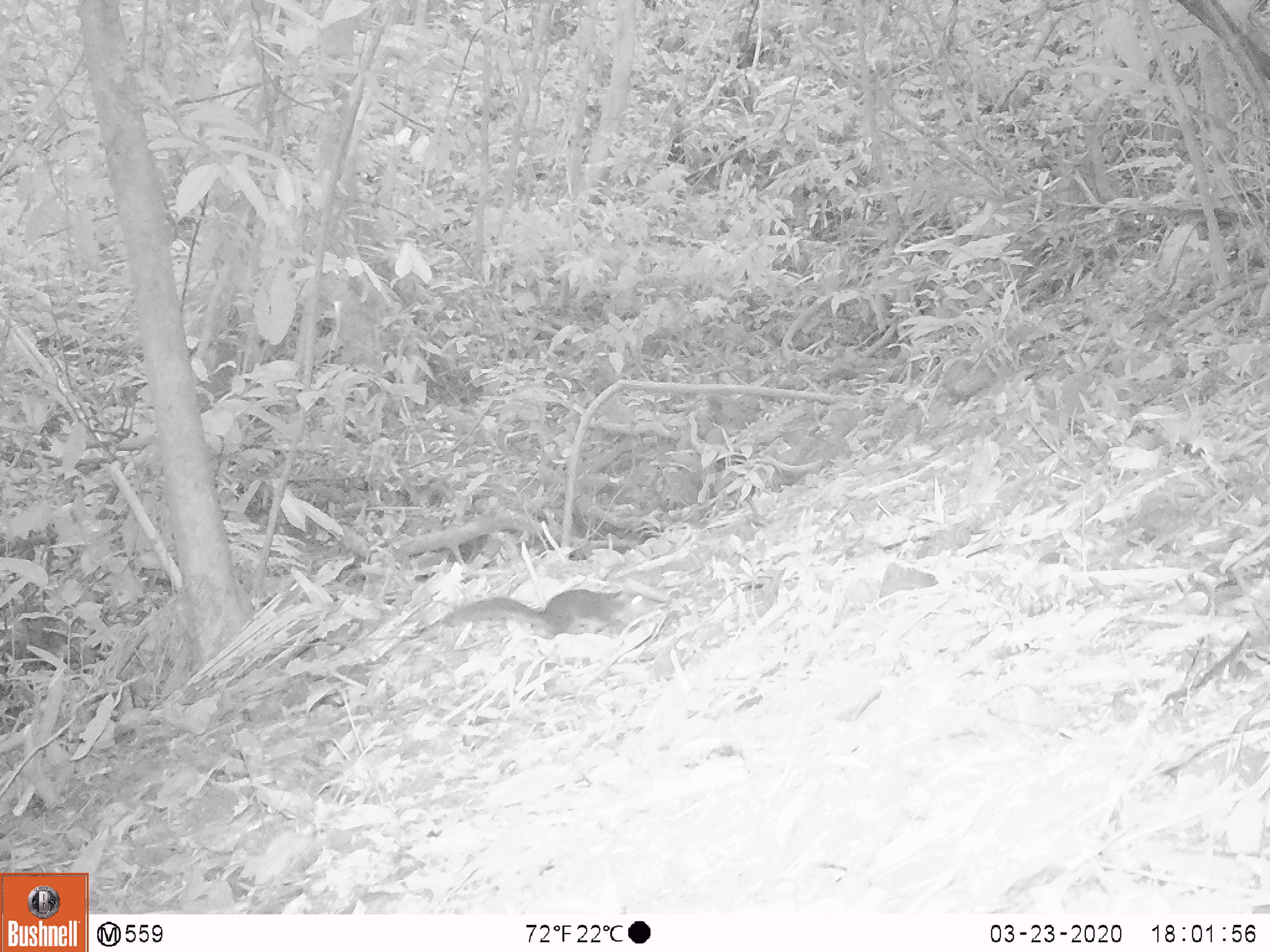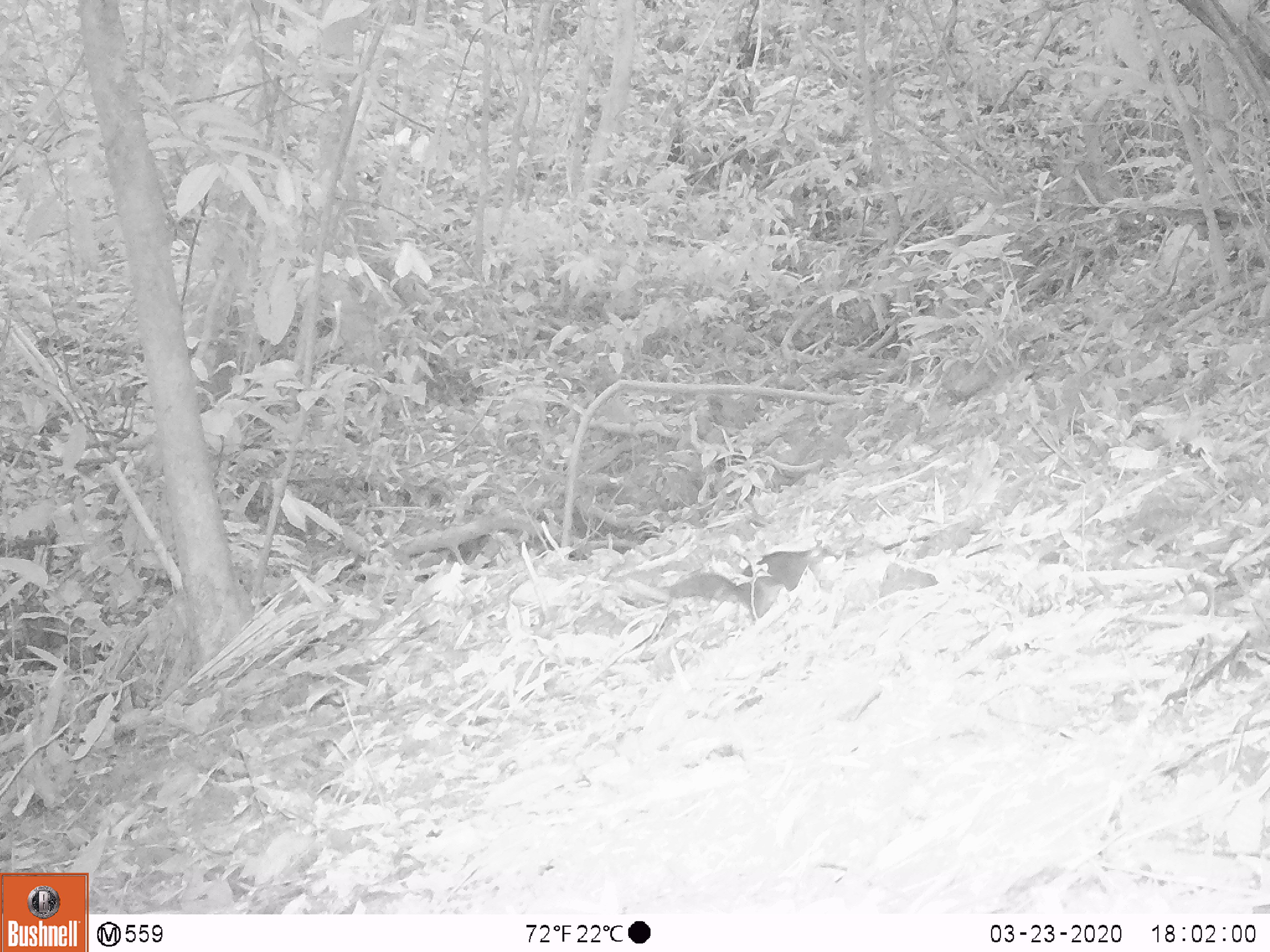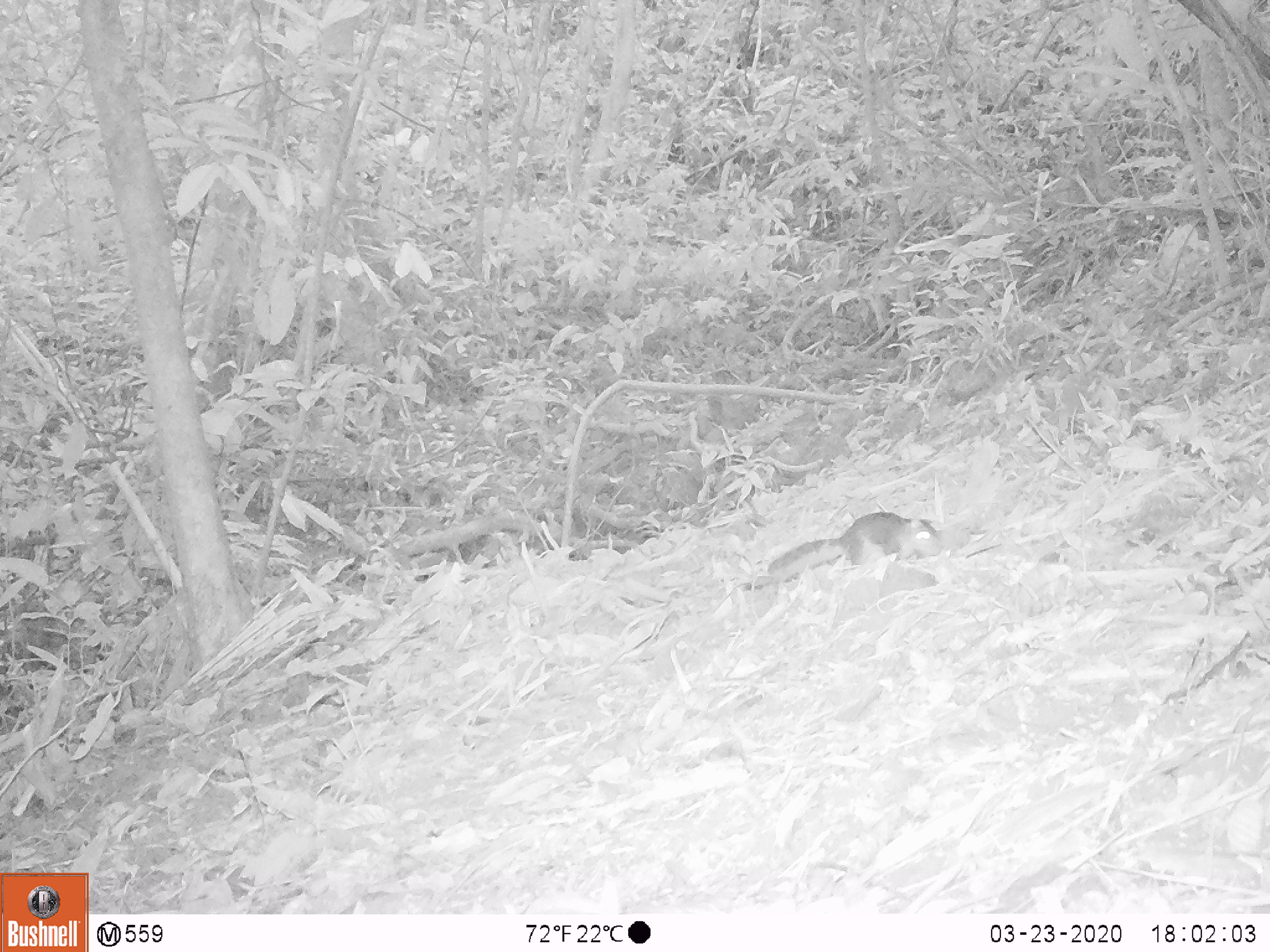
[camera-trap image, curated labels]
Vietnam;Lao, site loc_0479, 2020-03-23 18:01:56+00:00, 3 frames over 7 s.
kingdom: Animalia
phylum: Chordata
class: Mammalia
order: Rodentia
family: Sciuridae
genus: Dremomys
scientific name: Dremomys rufigenis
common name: red-cheeked squirrel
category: red cheeked squirrel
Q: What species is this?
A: Red cheeked squirrel (red-cheeked squirrel) (Dremomys rufigenis).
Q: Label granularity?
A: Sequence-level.